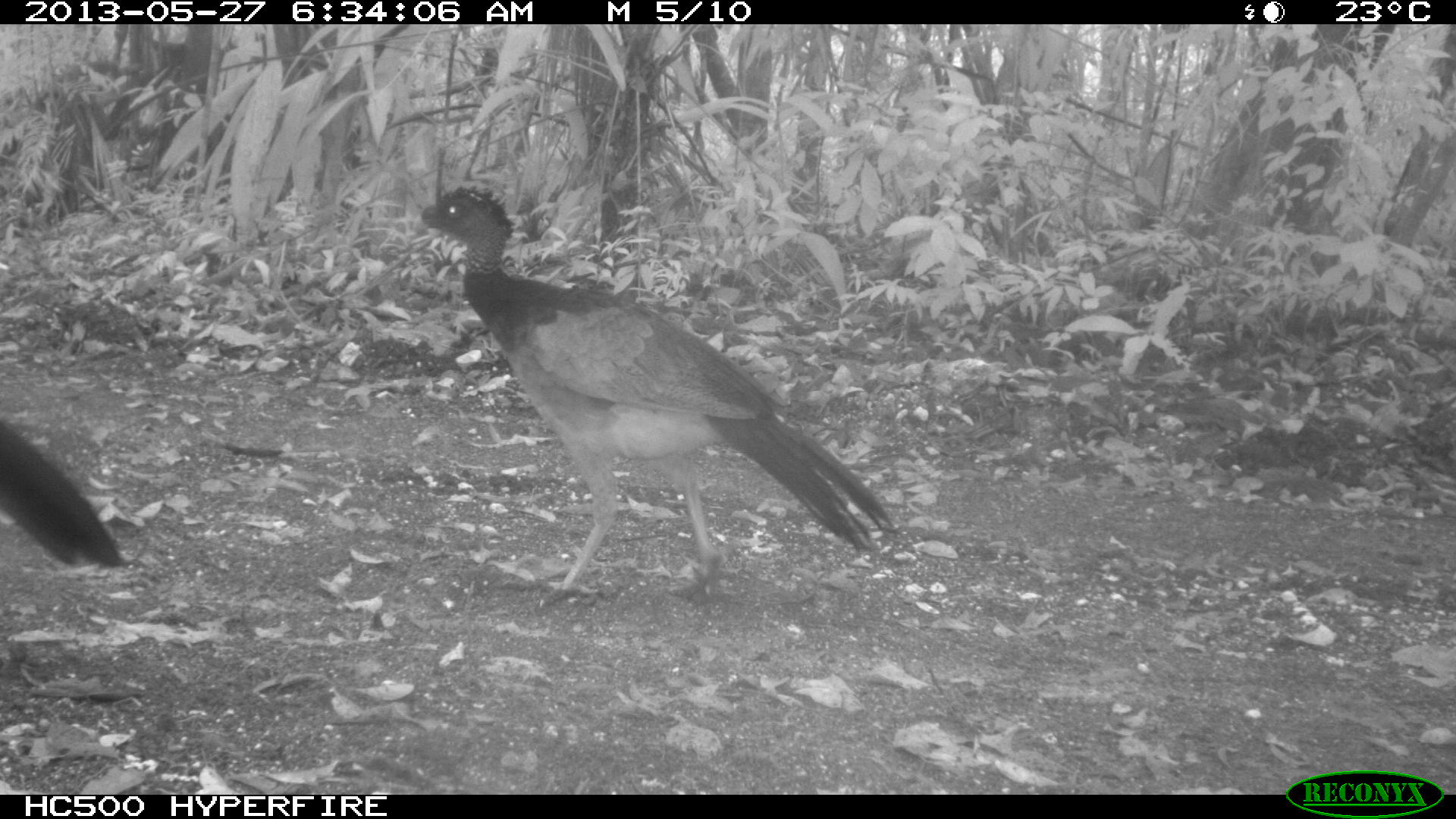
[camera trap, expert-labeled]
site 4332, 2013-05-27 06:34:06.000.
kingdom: Animalia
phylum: Chordata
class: Aves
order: Galliformes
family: Cracidae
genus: Crax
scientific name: Crax rubra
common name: great curassow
Crax rubra (great curassow), count 2.